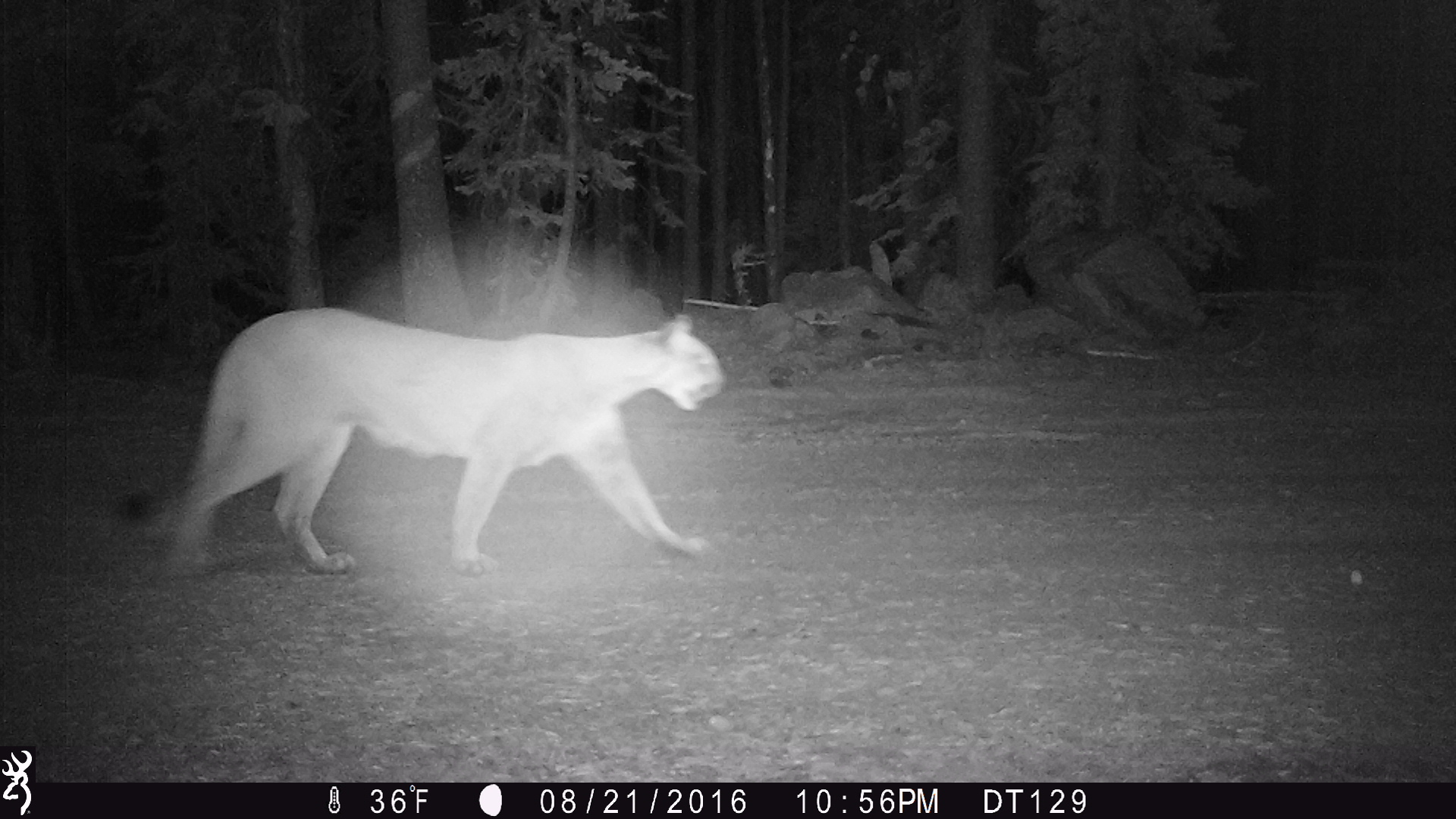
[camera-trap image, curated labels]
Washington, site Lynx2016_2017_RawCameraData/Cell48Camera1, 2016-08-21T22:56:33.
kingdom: Animalia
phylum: Chordata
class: Mammalia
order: Carnivora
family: Felidae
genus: Puma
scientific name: Puma concolor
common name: mountain lion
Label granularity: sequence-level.